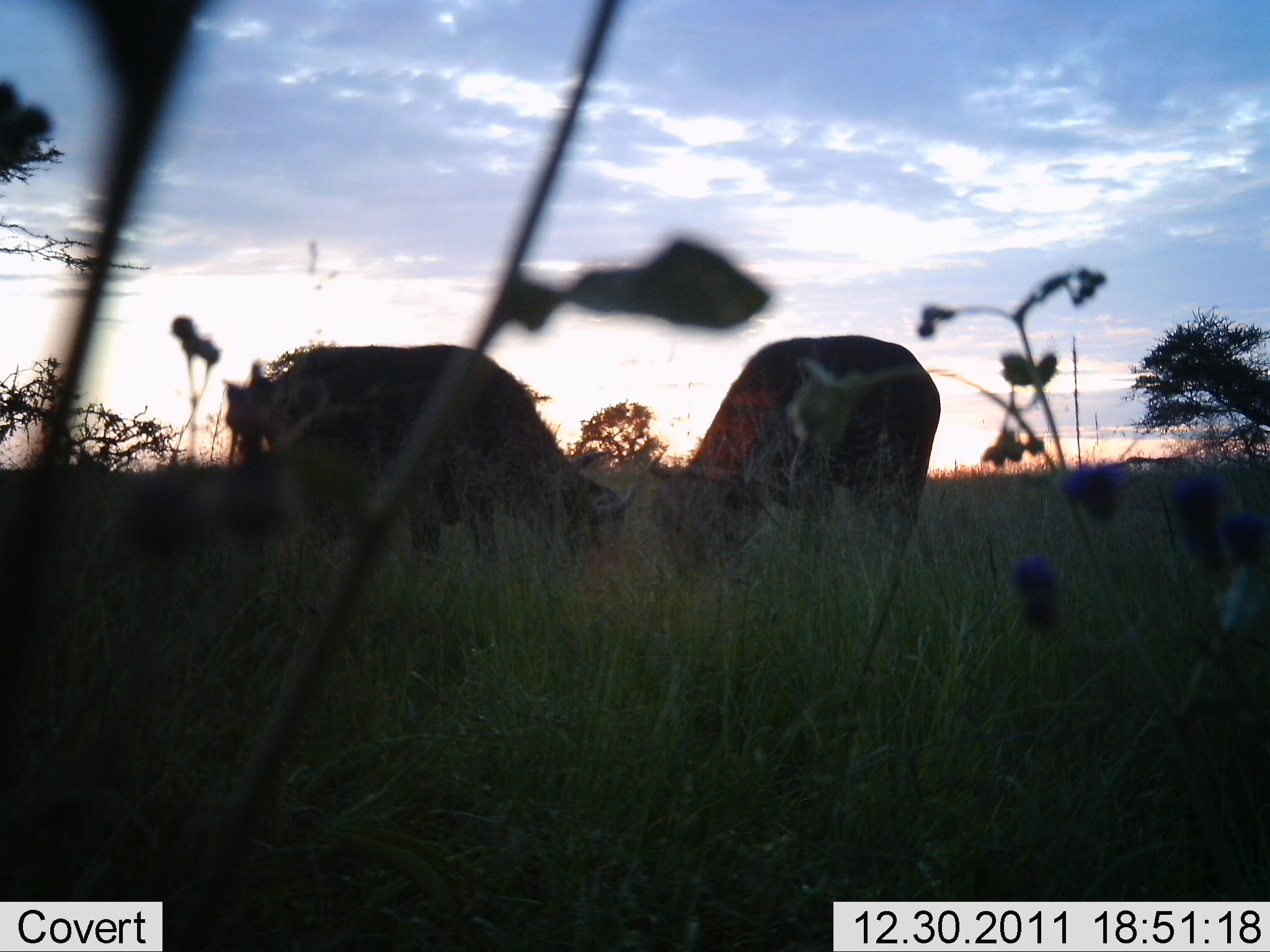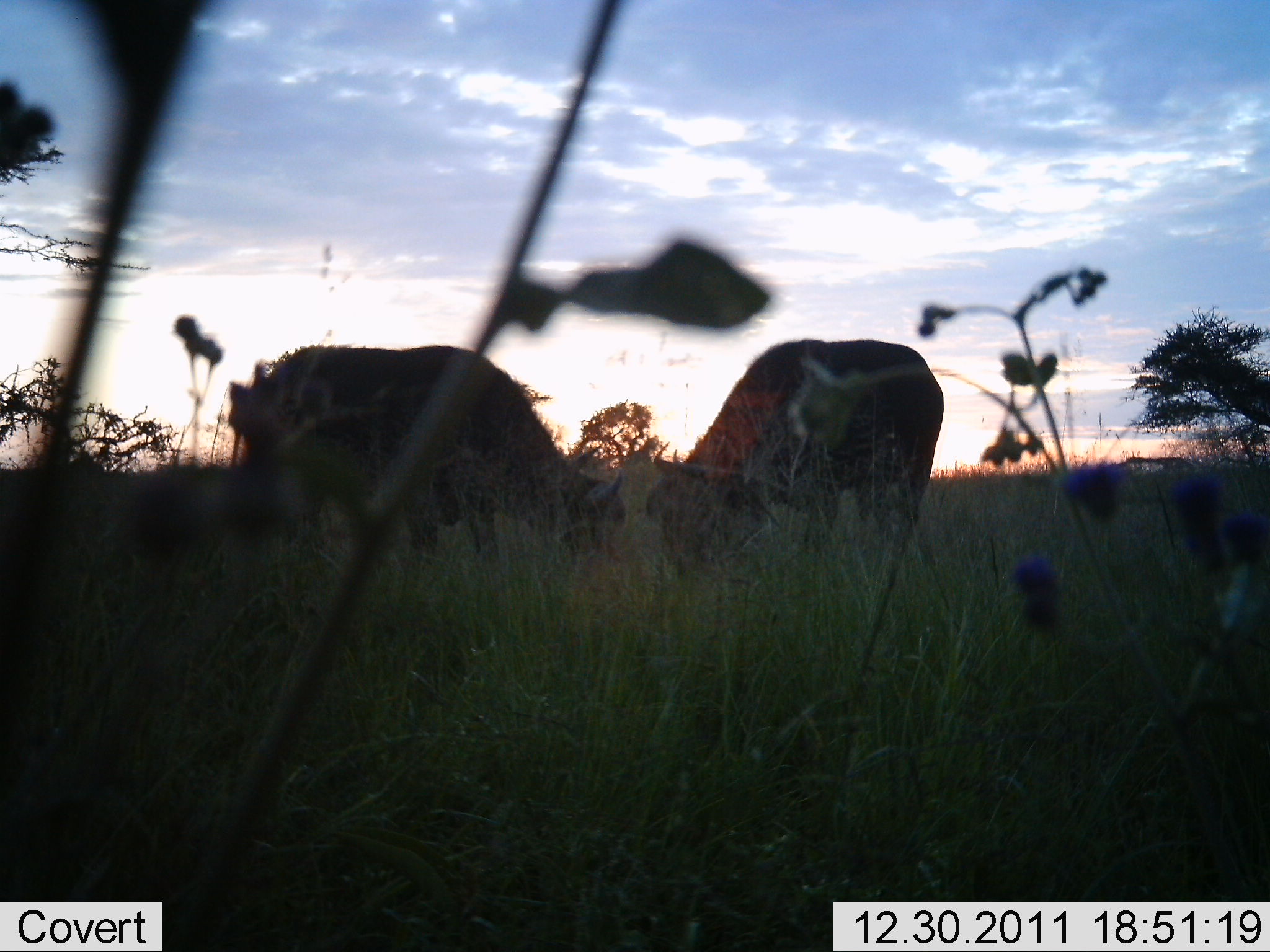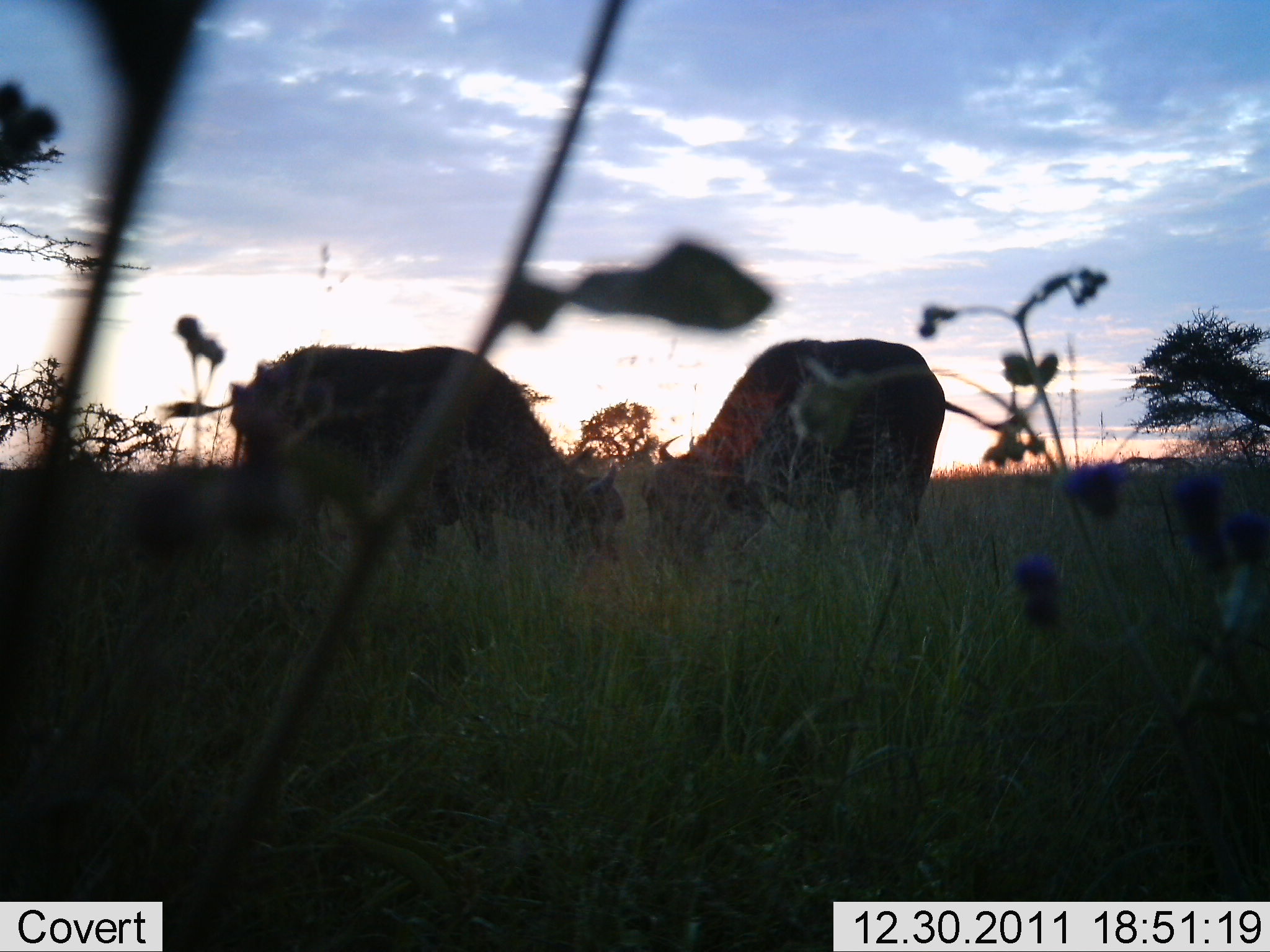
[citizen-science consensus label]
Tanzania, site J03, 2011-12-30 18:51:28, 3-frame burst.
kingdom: Animalia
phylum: Chordata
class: Mammalia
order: Artiodactyla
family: Bovidae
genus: Syncerus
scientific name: Syncerus caffer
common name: cape buffalo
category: buffalo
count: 2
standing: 25%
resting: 0%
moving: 0%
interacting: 8%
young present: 0%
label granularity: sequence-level